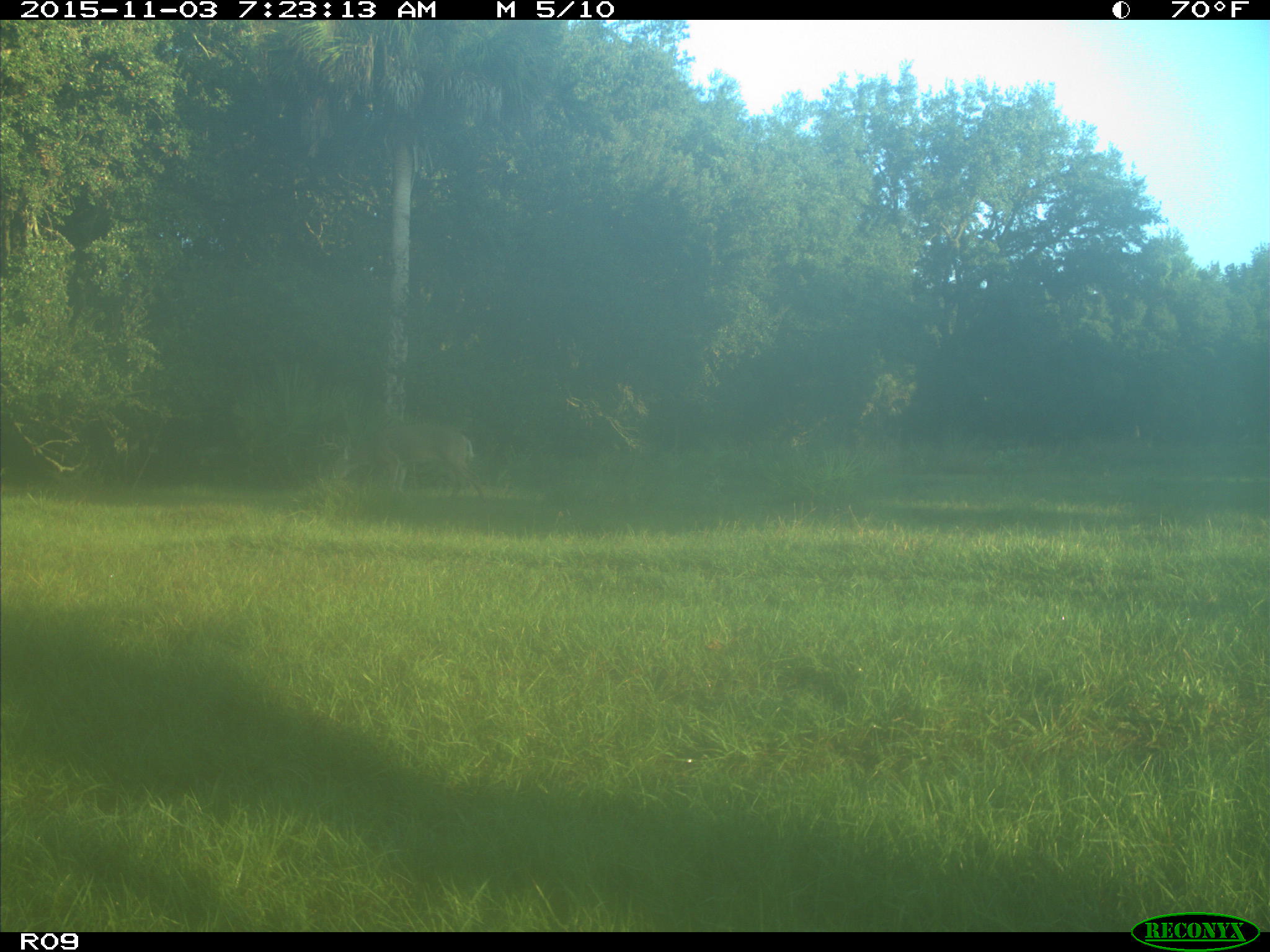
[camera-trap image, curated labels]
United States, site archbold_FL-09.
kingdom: Animalia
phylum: Chordata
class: Mammalia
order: Artiodactyla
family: Cervidae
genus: Odocoileus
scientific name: Odocoileus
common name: deer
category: unidentified deer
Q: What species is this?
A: Unidentified deer (deer) (Odocoileus).